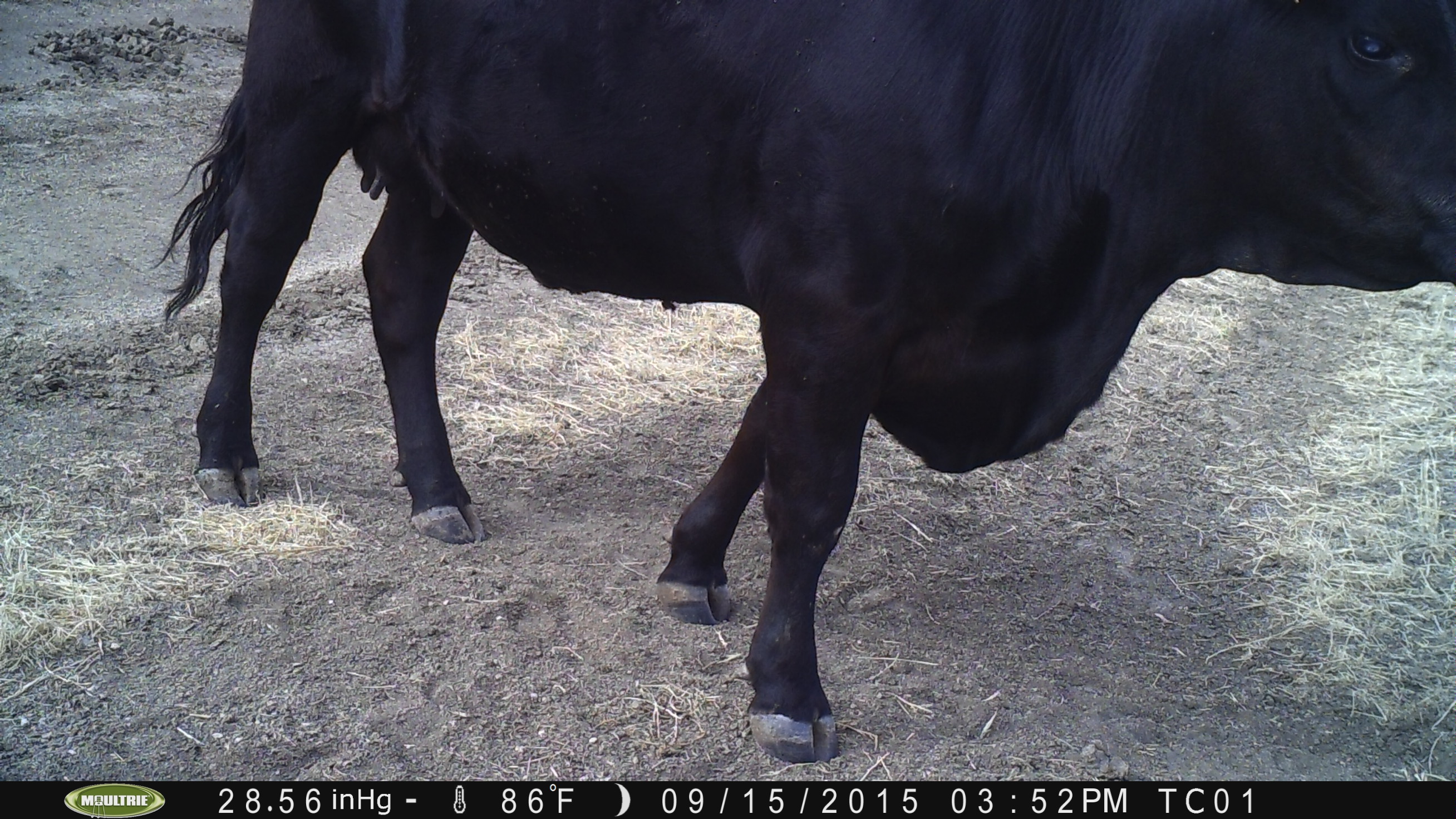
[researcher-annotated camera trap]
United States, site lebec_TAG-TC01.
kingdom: Animalia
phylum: Chordata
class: Mammalia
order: Artiodactyla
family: Bovidae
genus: Bos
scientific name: Bos taurus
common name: domestic cow